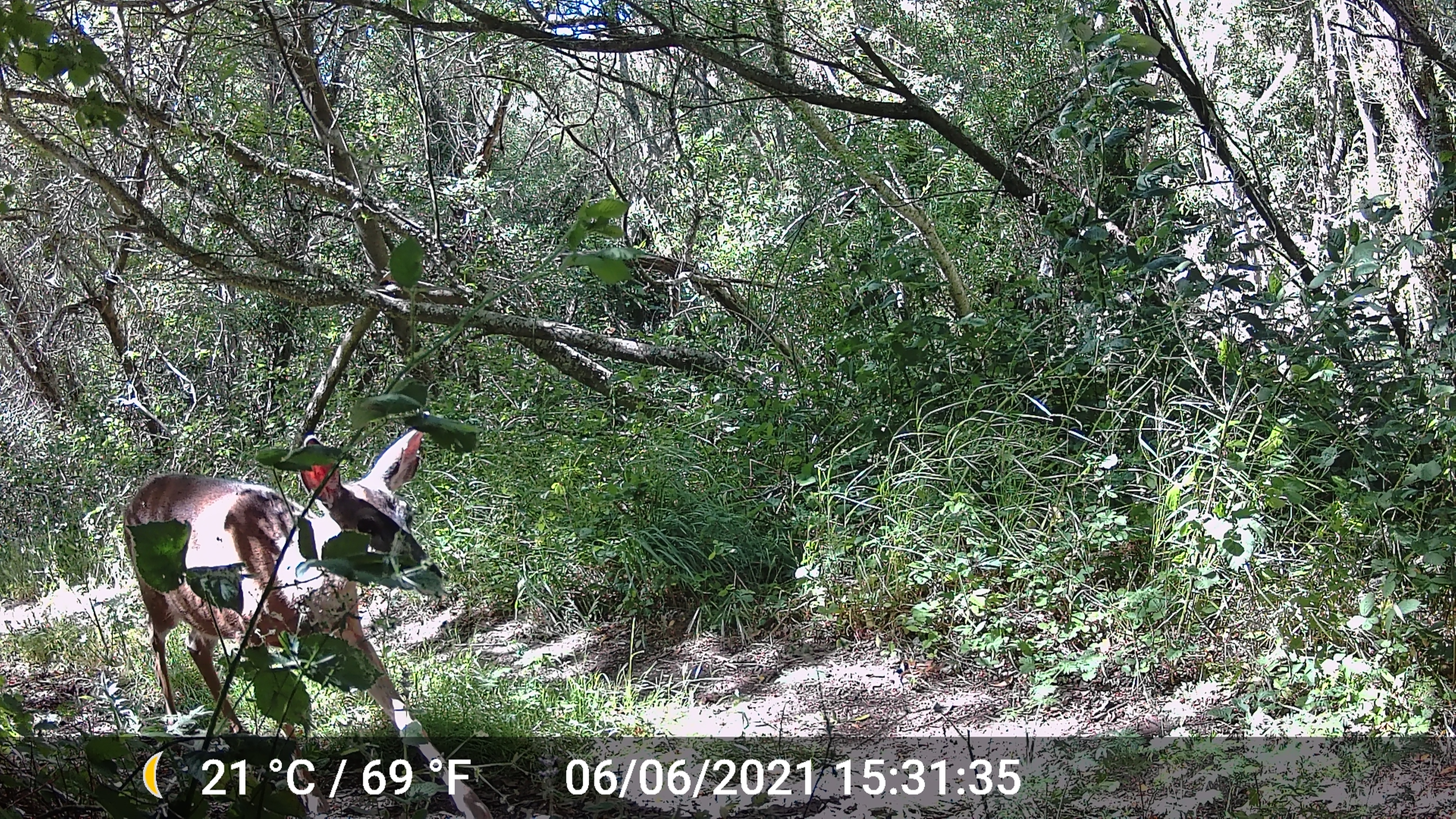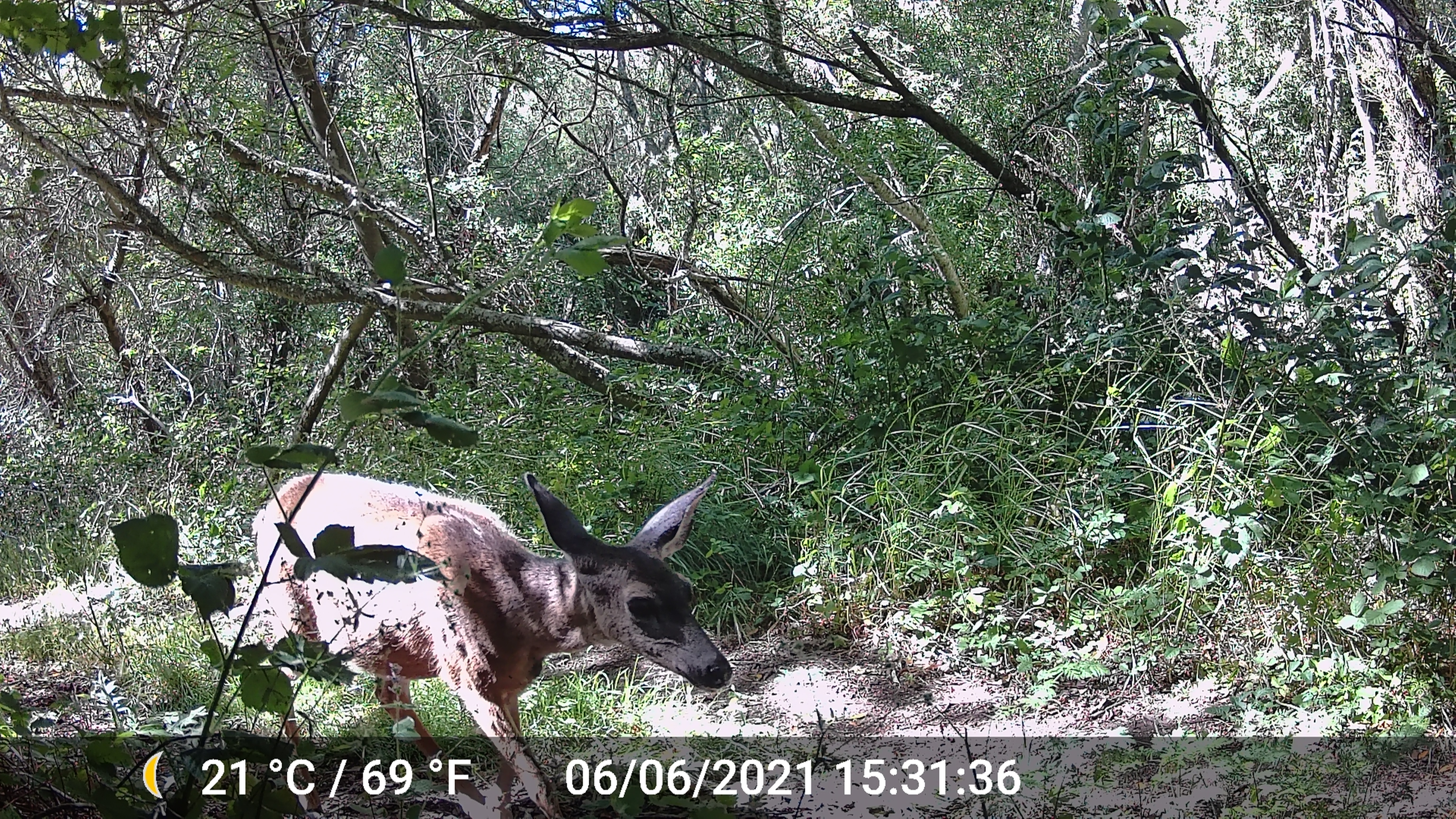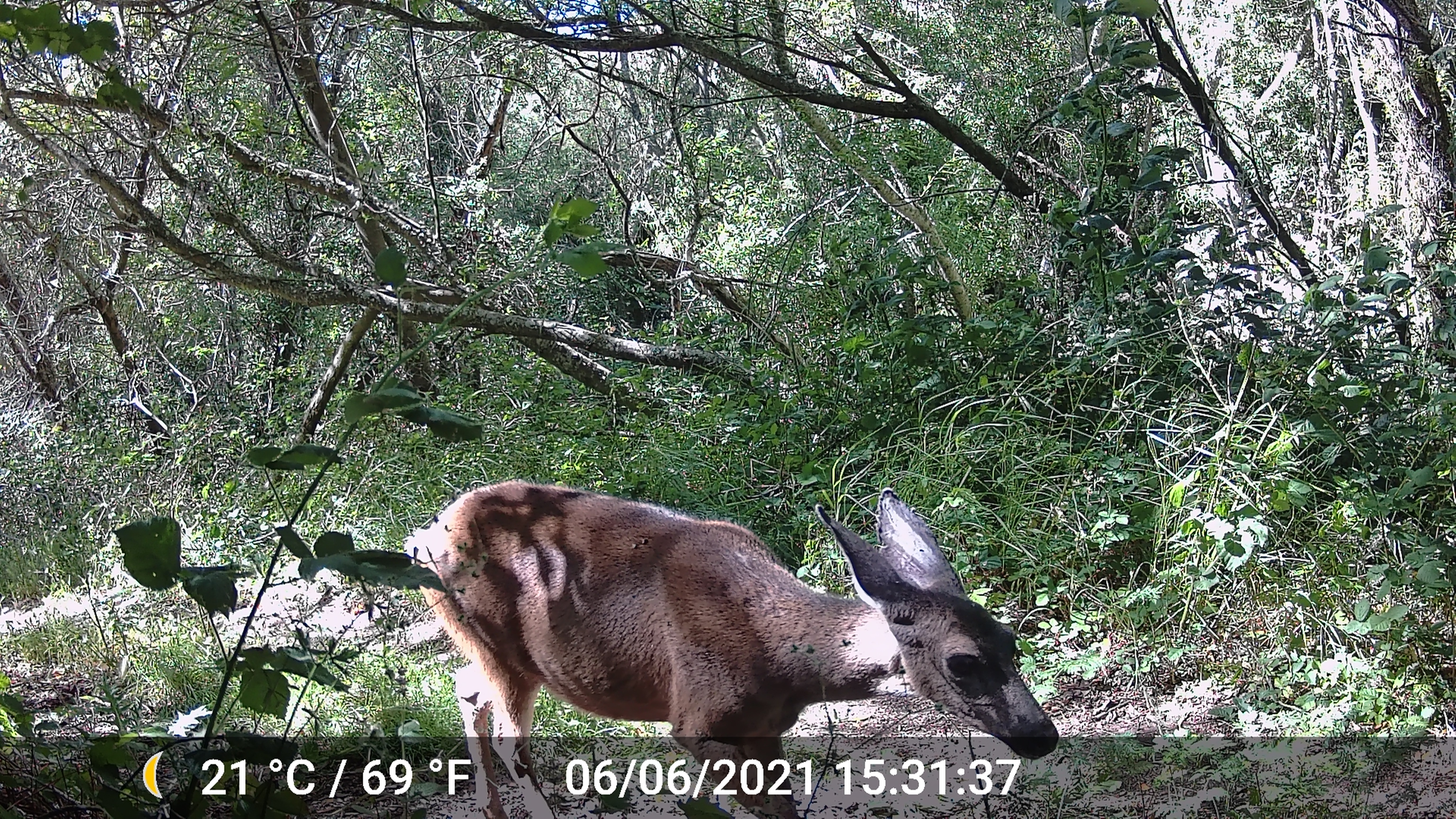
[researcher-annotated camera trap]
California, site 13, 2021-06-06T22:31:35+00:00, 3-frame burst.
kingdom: Animalia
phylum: Chordata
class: Mammalia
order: Artiodactyla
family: Cervidae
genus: Odocoileus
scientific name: Odocoileus hemionus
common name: mule deer